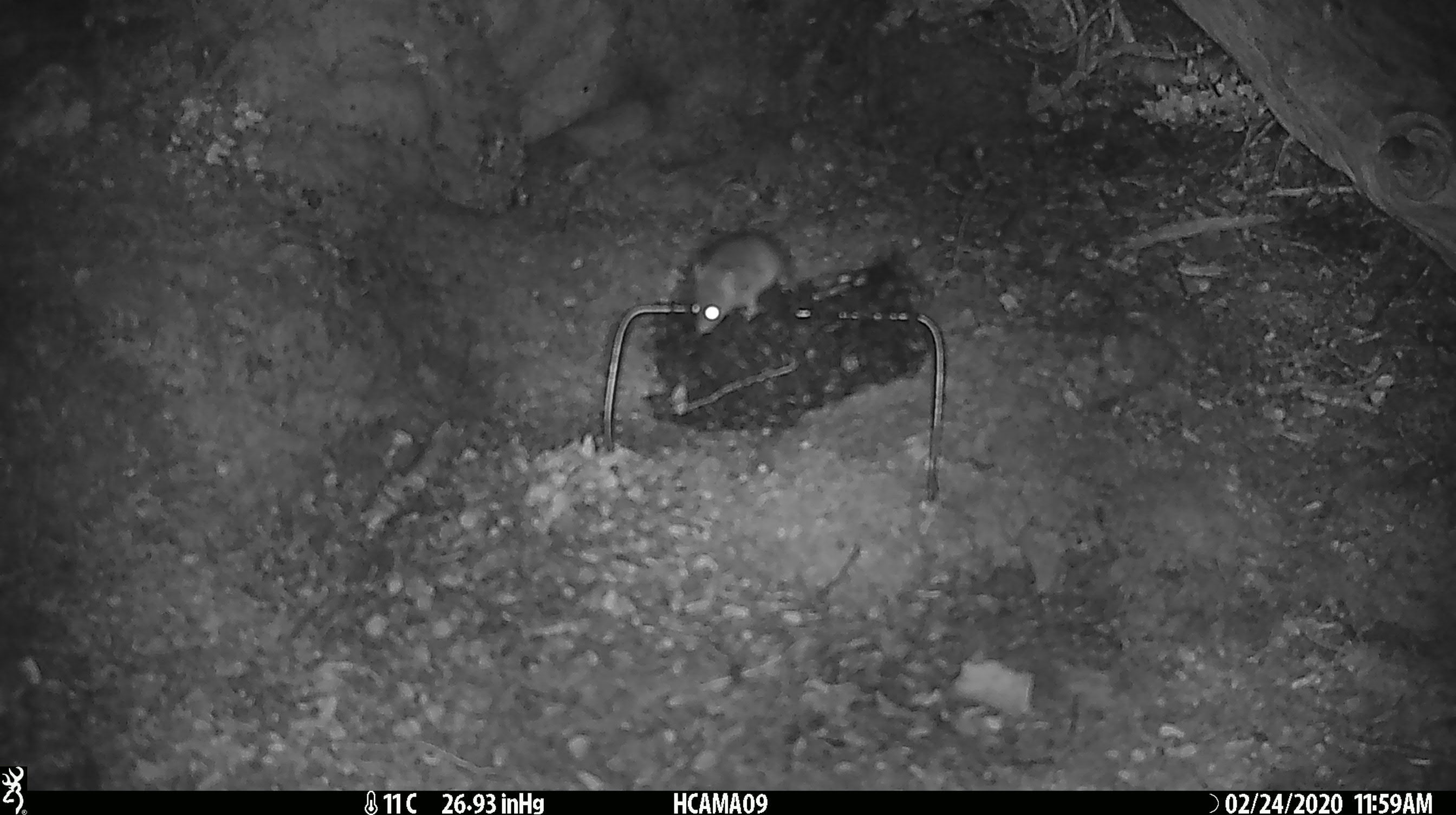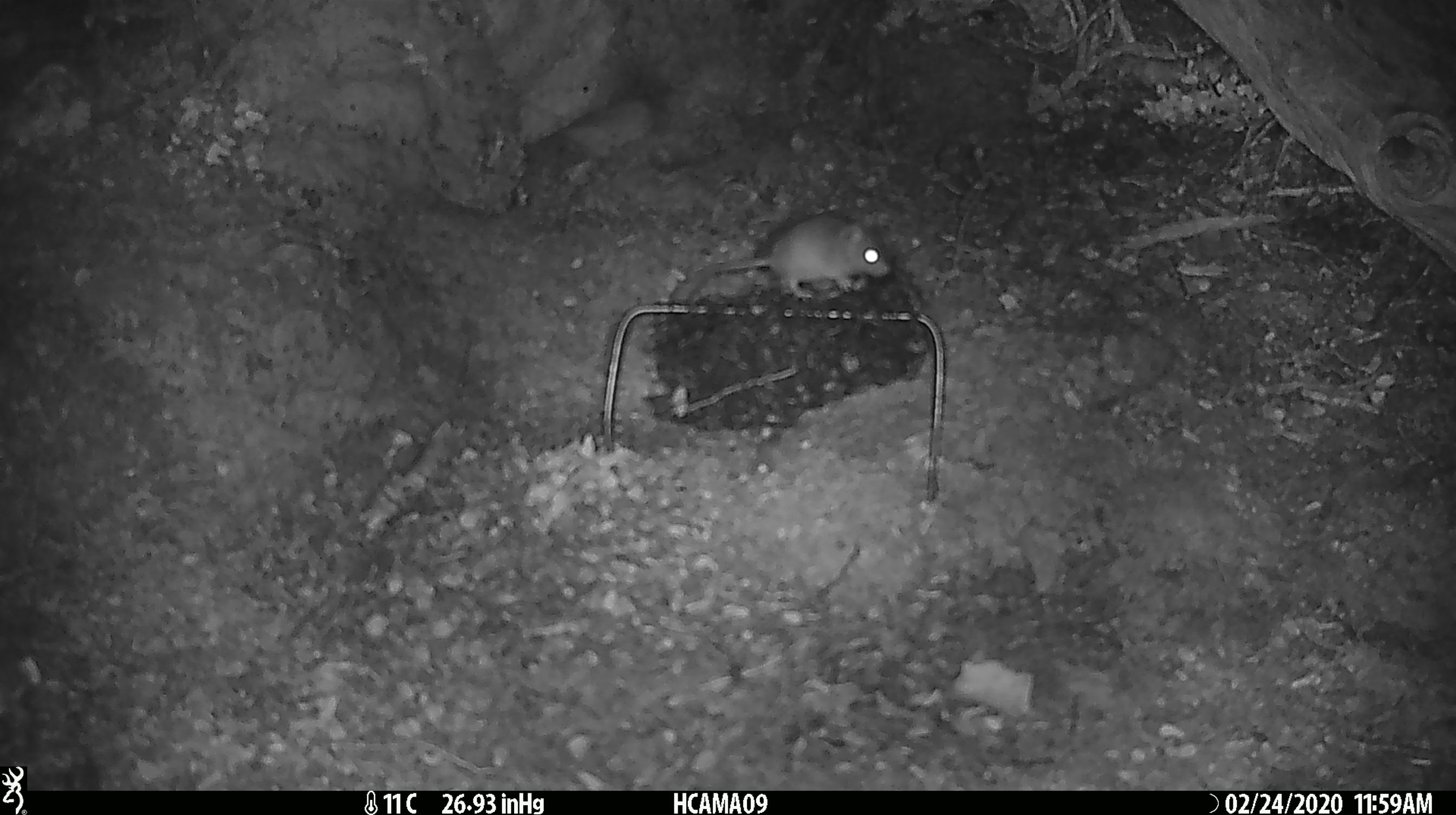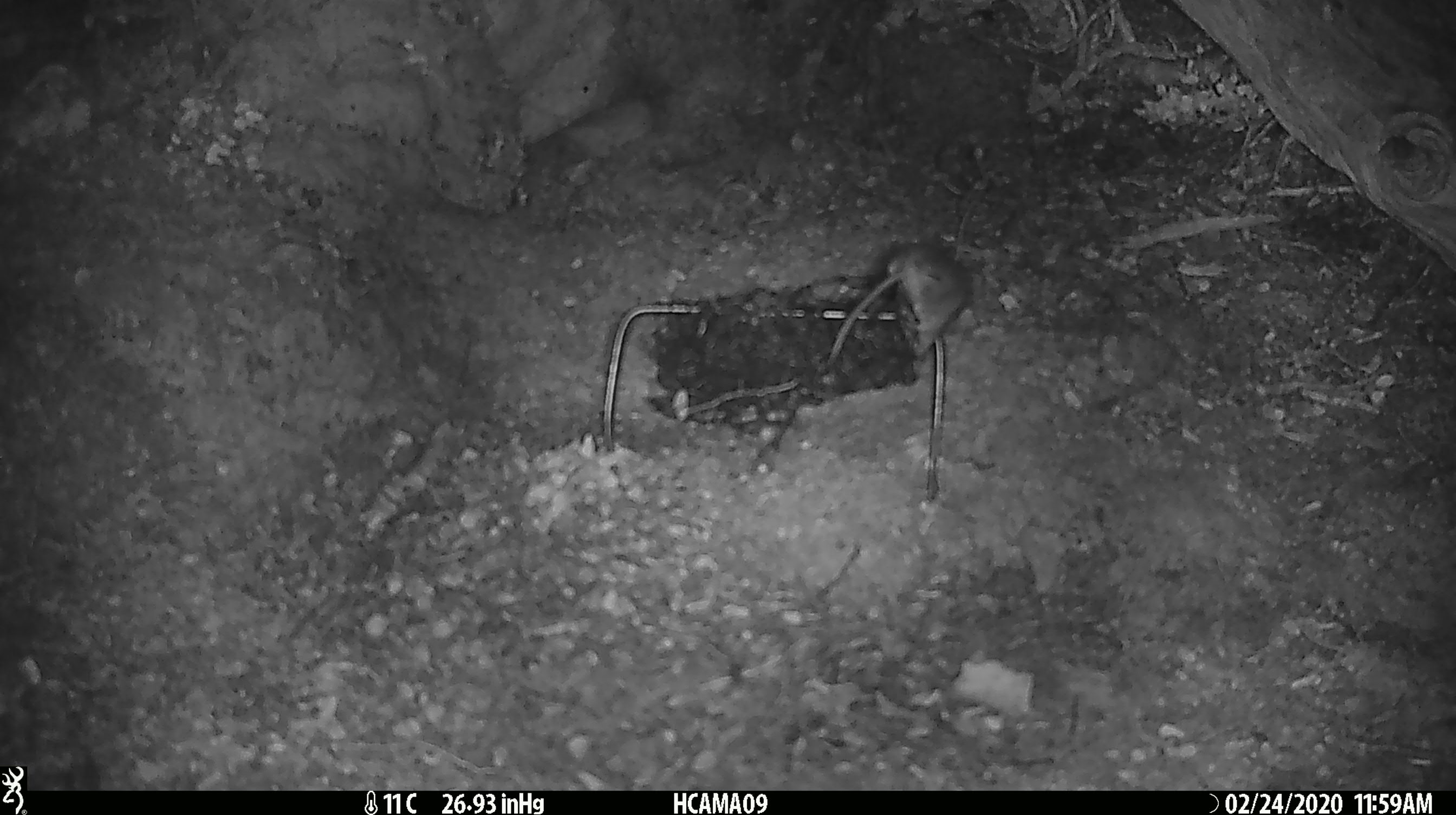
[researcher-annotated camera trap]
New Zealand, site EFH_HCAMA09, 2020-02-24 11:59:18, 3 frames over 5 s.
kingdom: Animalia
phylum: Chordata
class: Mammalia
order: Rodentia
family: Muridae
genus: Mus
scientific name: Mus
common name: mouse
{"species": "mouse (Mus)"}